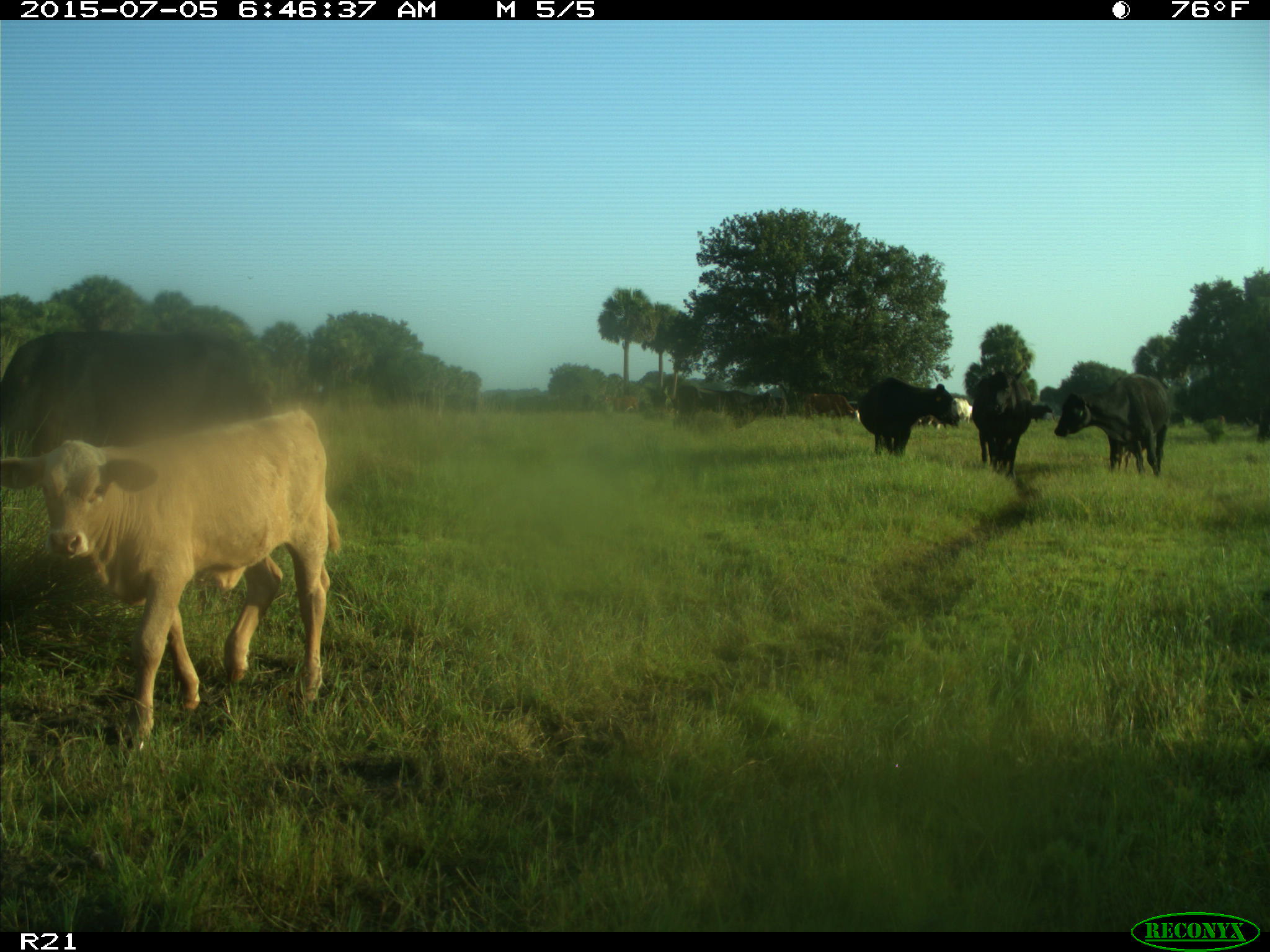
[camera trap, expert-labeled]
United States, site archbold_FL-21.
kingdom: Animalia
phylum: Chordata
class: Mammalia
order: Artiodactyla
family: Bovidae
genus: Bos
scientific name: Bos taurus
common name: domestic cow